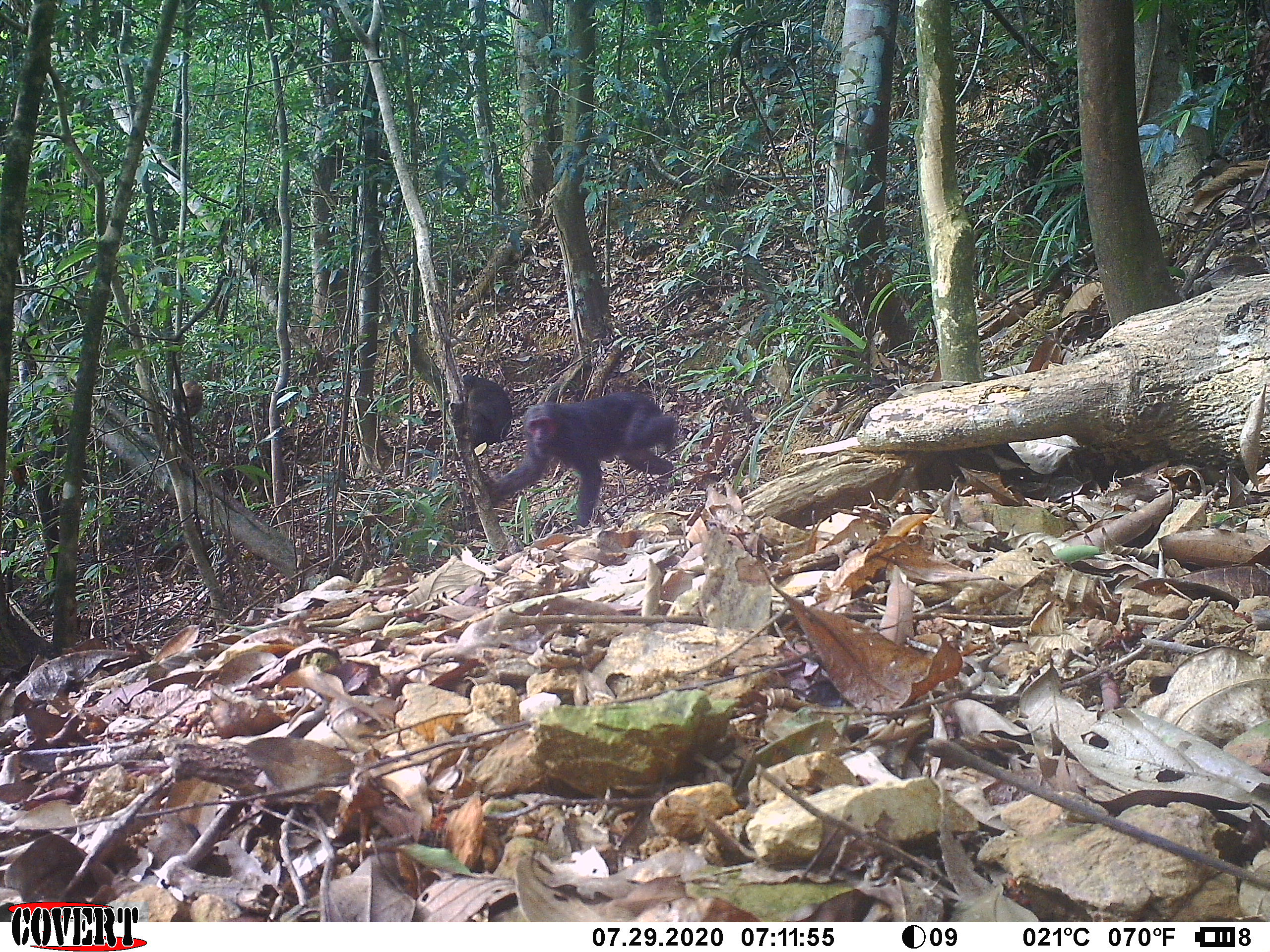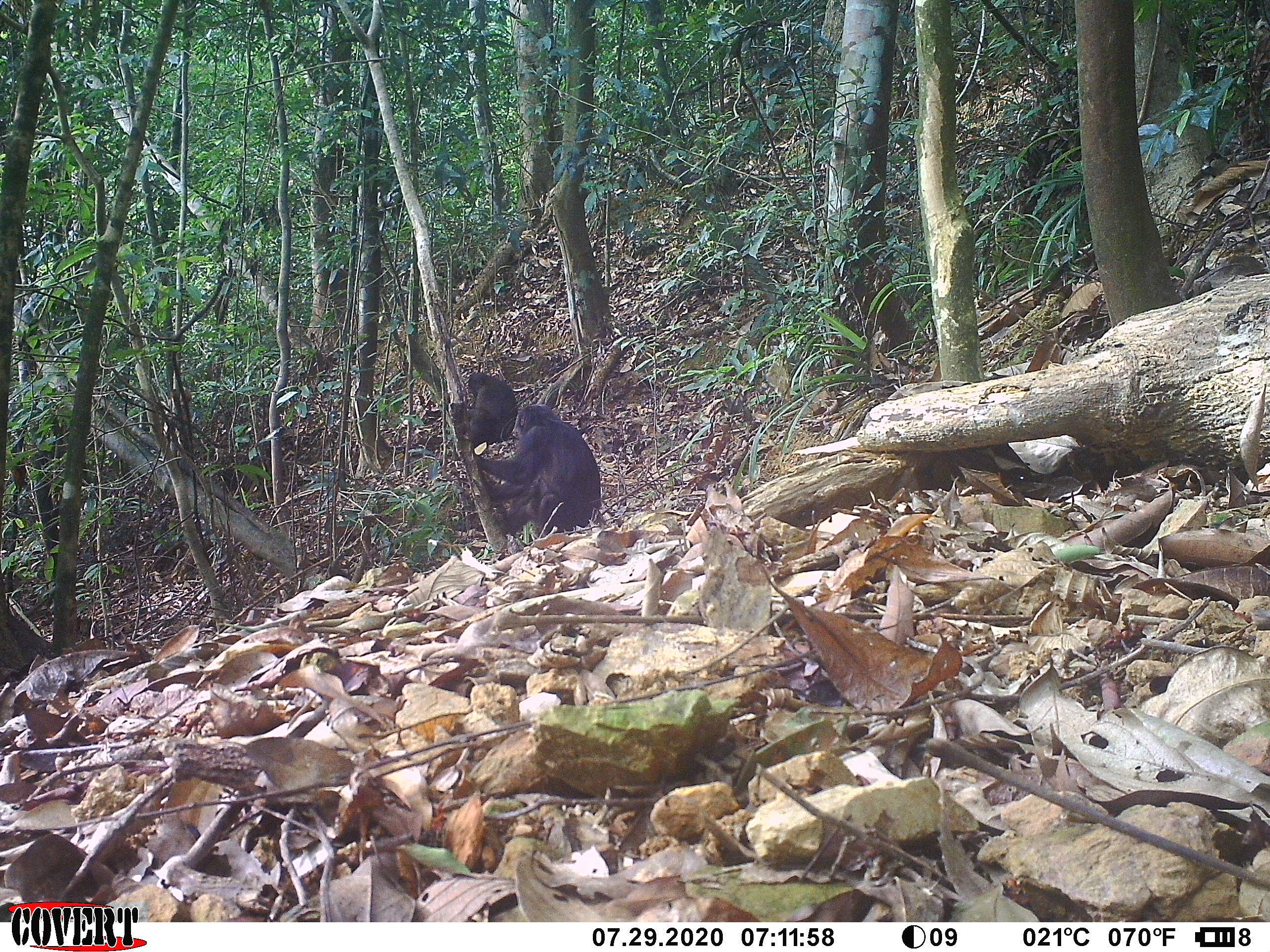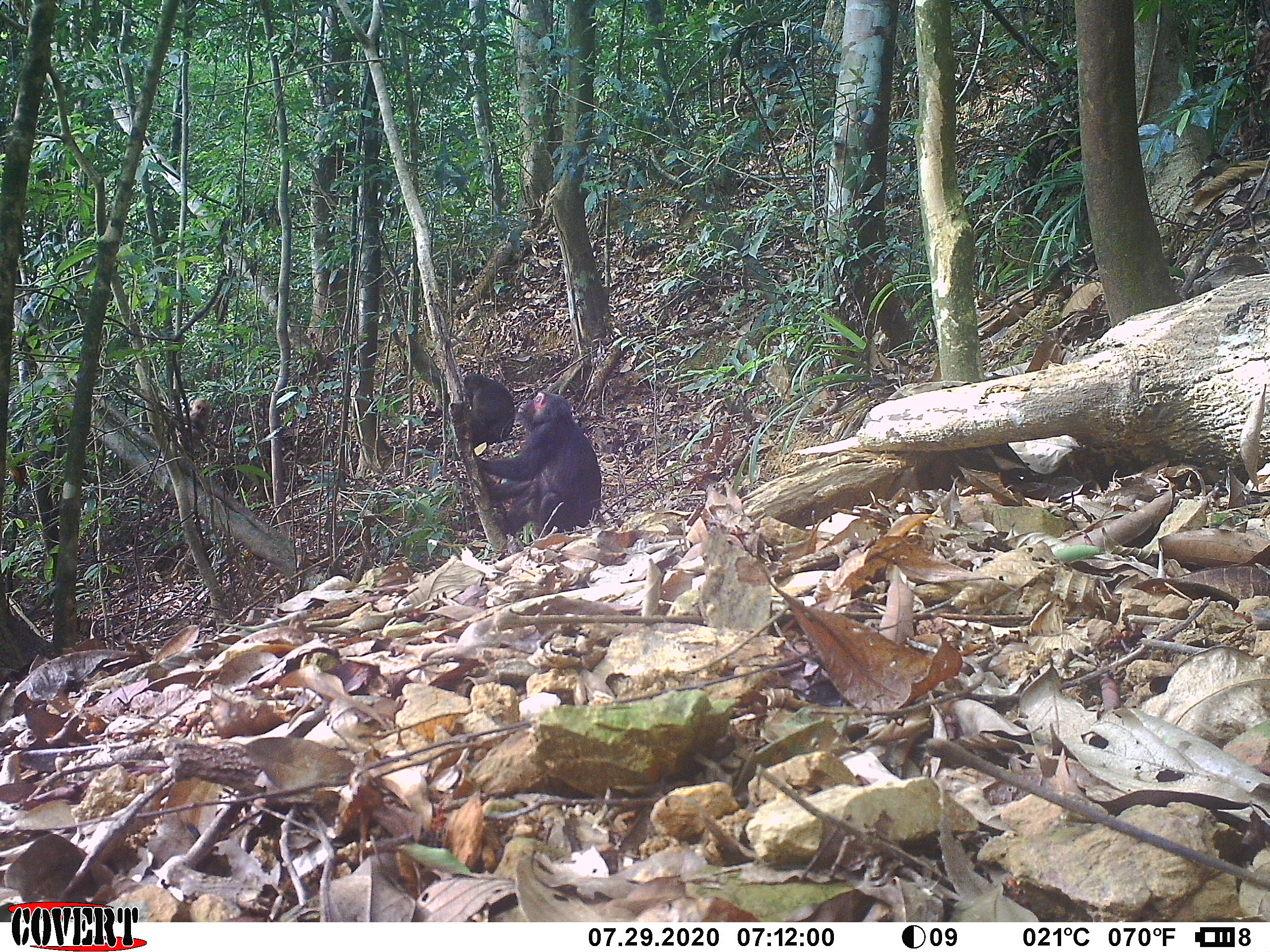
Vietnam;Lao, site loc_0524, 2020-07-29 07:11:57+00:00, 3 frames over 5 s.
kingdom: Animalia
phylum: Chordata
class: Mammalia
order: Primates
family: Cercopithecidae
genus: Macaca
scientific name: Macaca arctoides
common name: stump-tailed macaque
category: stump tailed macaque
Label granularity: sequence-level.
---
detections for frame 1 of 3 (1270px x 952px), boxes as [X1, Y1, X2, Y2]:
stump tailed macaque: [482, 390, 679, 530]; [461, 373, 512, 449]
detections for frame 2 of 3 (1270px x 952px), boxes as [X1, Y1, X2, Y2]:
stump tailed macaque: [470, 402, 602, 535]; [465, 372, 518, 449]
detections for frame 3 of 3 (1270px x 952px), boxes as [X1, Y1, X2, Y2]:
stump tailed macaque: [468, 391, 601, 537]; [461, 373, 515, 456]